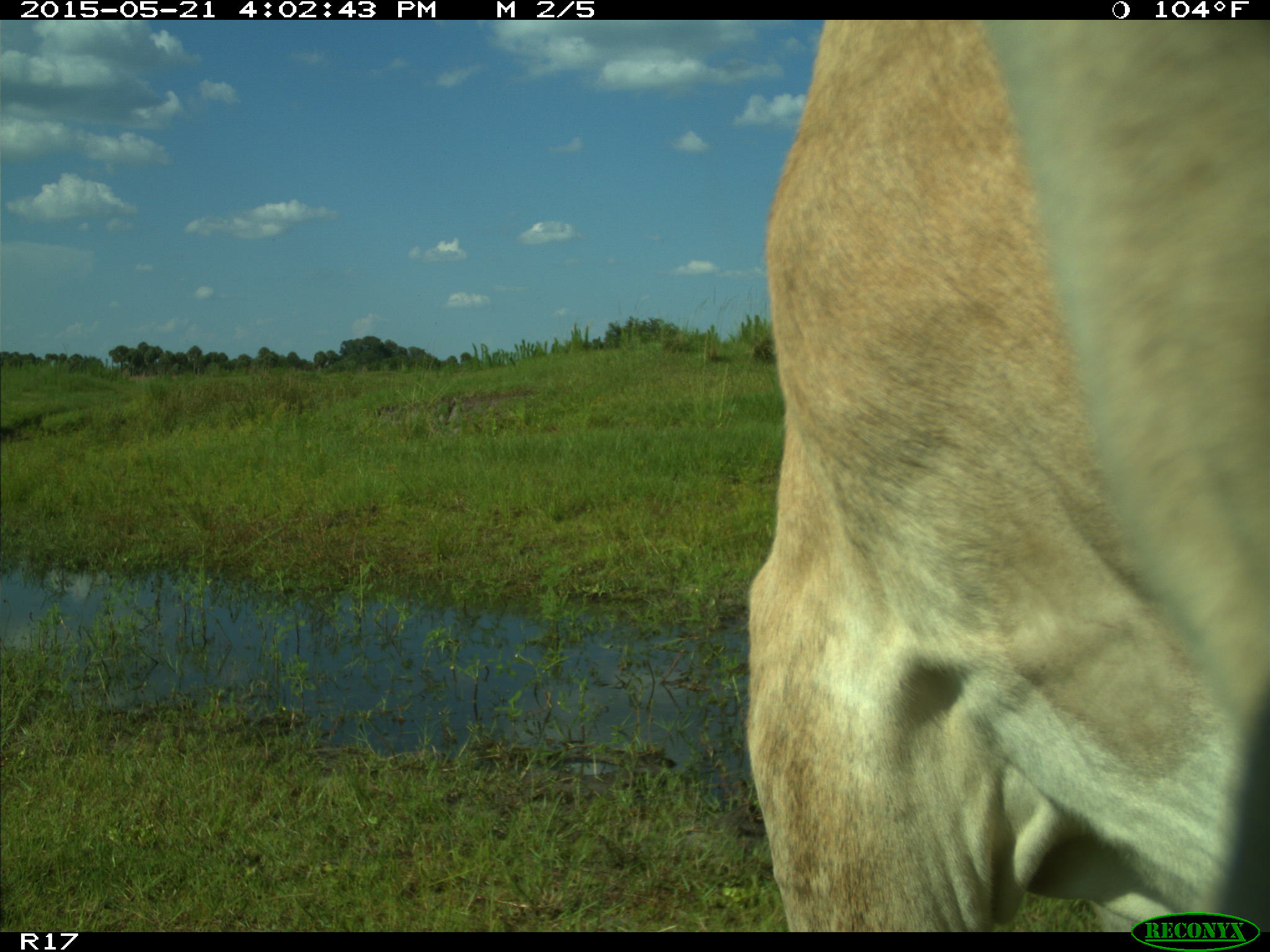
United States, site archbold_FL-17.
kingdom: Animalia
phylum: Chordata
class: Mammalia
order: Artiodactyla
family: Bovidae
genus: Bos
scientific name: Bos taurus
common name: domestic cow